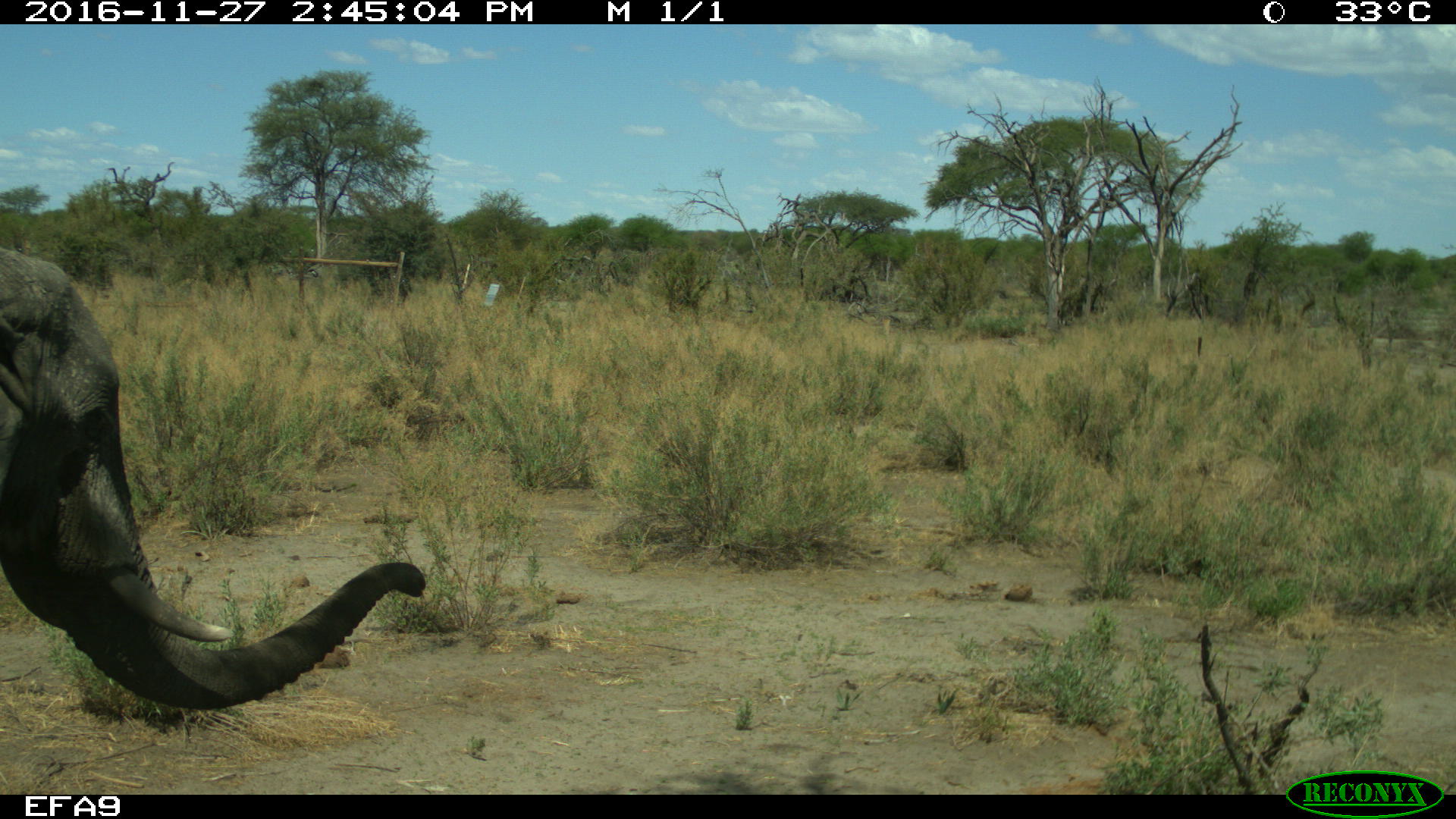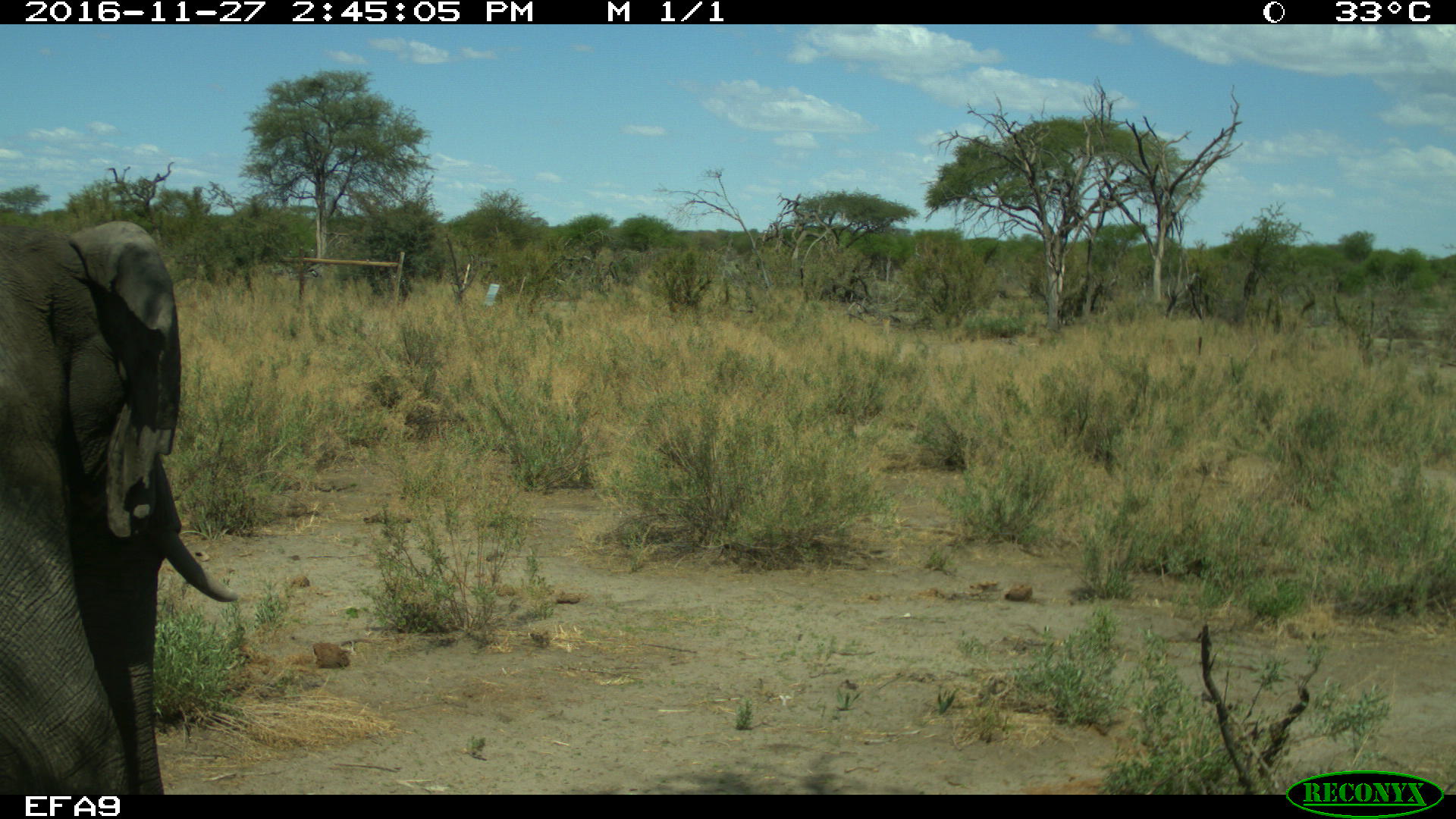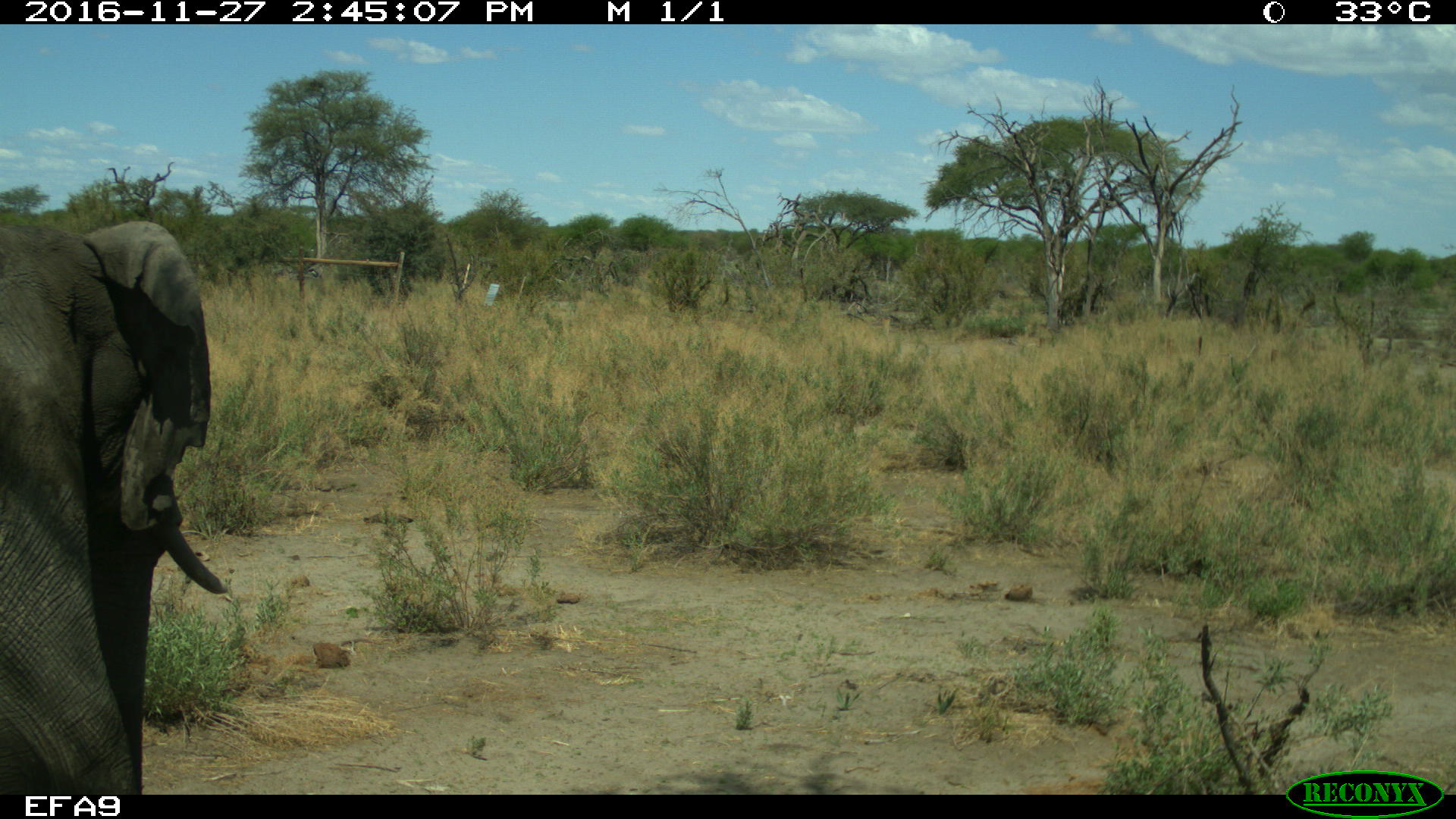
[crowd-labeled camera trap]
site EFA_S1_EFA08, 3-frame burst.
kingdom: Animalia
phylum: Chordata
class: Mammalia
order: Proboscidea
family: Elephantidae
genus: Loxodonta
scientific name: Loxodonta africana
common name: african bush elephant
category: elephant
Elephant (african bush elephant) (Loxodonta africana), count 1. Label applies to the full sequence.